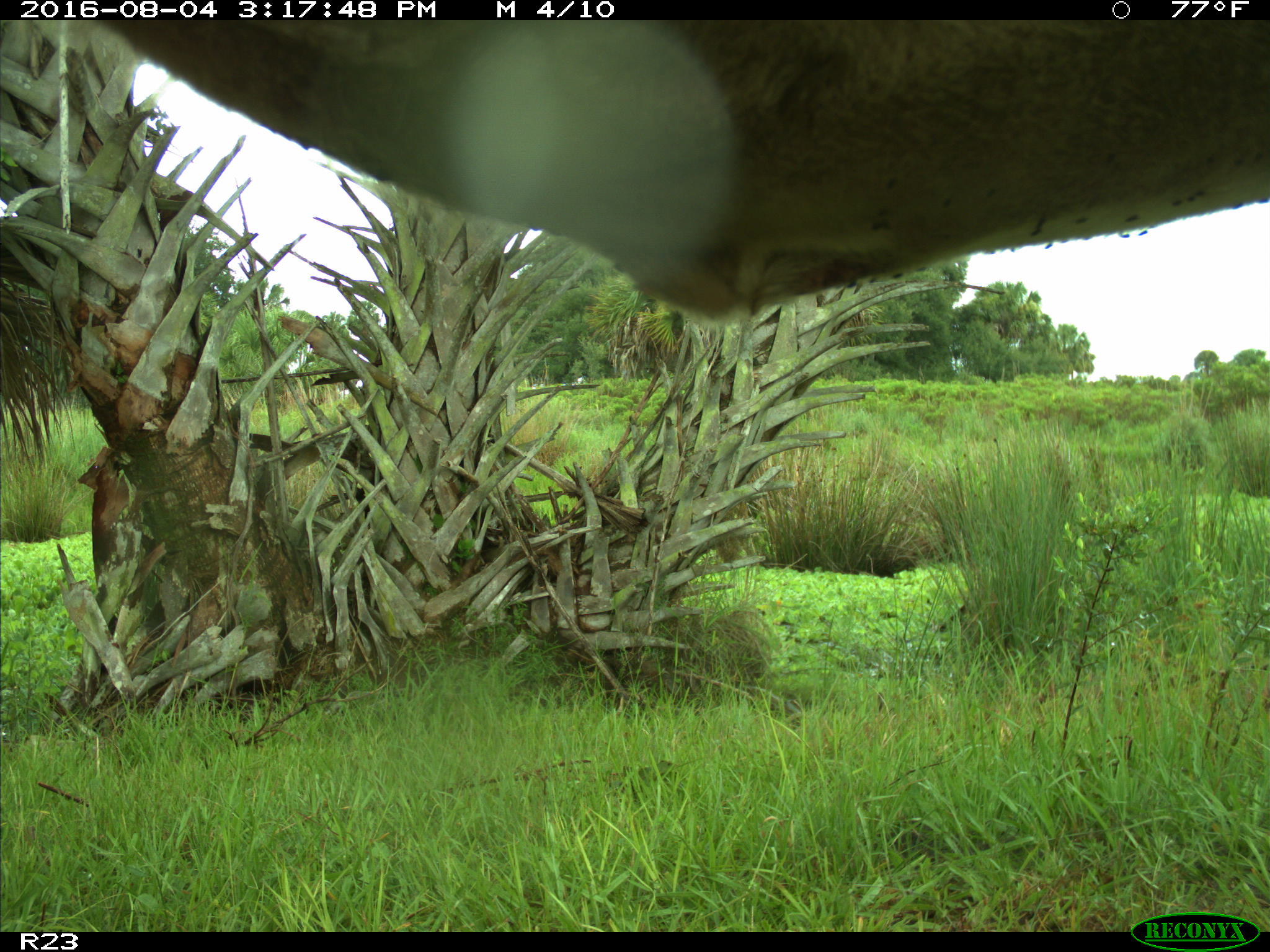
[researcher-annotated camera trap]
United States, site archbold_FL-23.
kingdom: Animalia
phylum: Chordata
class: Mammalia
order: Artiodactyla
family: Bovidae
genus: Bos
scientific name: Bos taurus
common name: domestic cow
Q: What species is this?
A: Bos taurus (domestic cow).